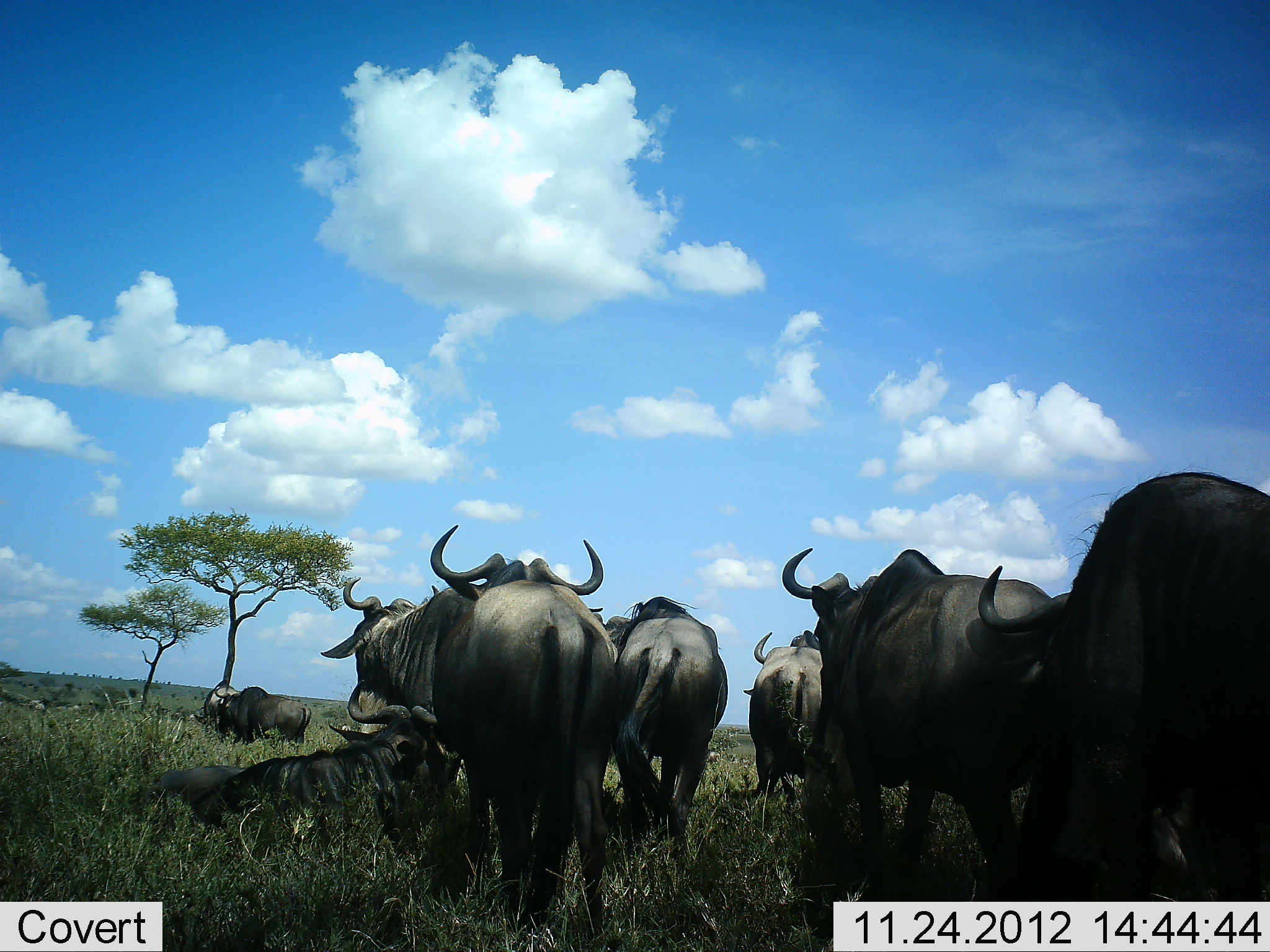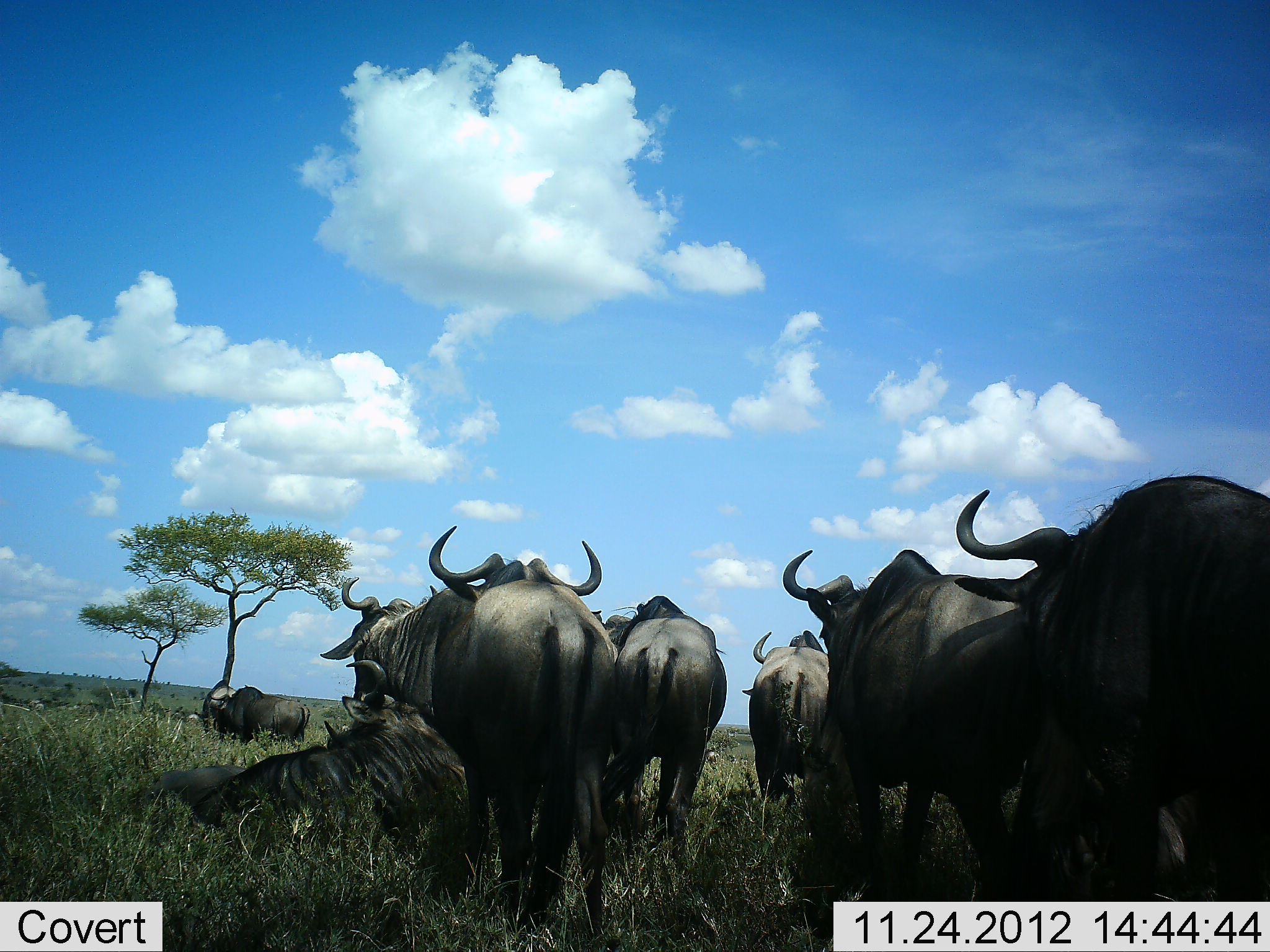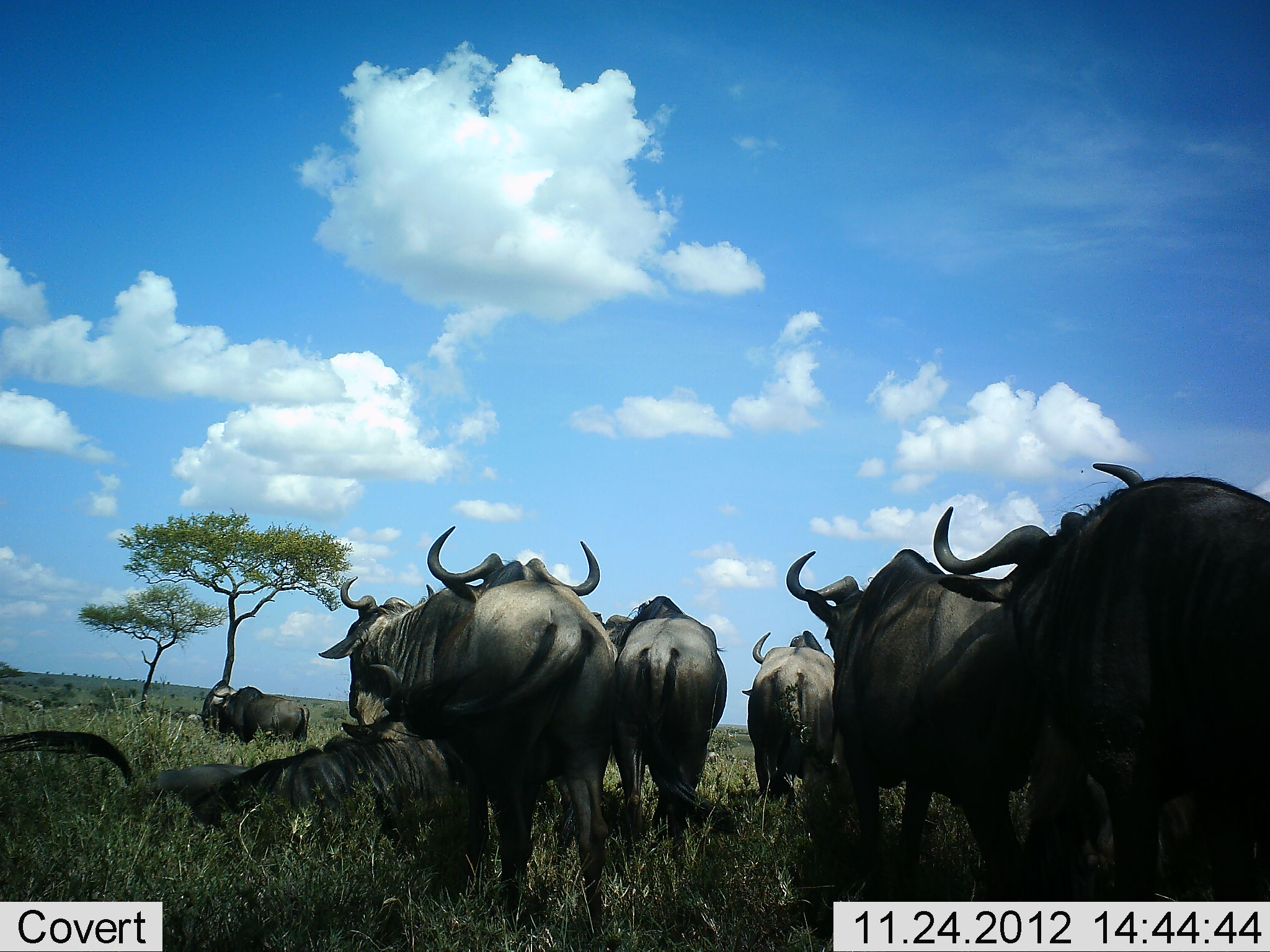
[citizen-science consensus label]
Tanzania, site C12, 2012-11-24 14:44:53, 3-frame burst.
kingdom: Animalia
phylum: Chordata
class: Mammalia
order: Artiodactyla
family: Bovidae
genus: Connochaetes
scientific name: Connochaetes taurinus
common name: blue wildebeest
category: wildebeest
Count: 10.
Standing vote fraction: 82%.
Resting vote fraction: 91%.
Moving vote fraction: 9%.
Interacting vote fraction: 0%.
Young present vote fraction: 0%.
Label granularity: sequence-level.